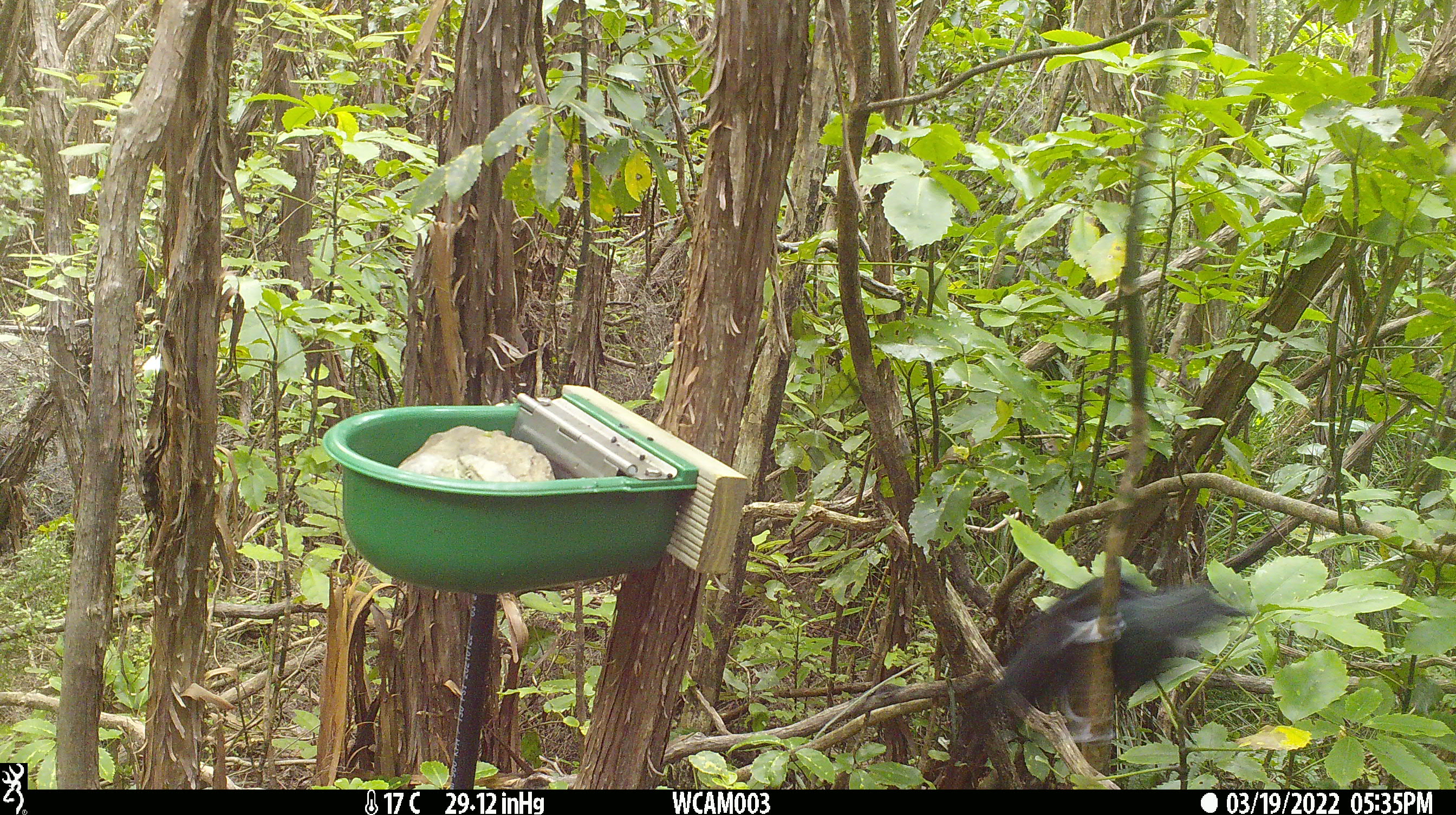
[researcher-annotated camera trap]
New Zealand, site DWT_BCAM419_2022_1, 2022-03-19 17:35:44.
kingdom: Animalia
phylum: Chordata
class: Aves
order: Passeriformes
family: Meliphagidae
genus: Prosthemadera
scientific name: Prosthemadera novaeseelandiae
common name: tui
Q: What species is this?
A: Tui (Prosthemadera novaeseelandiae).